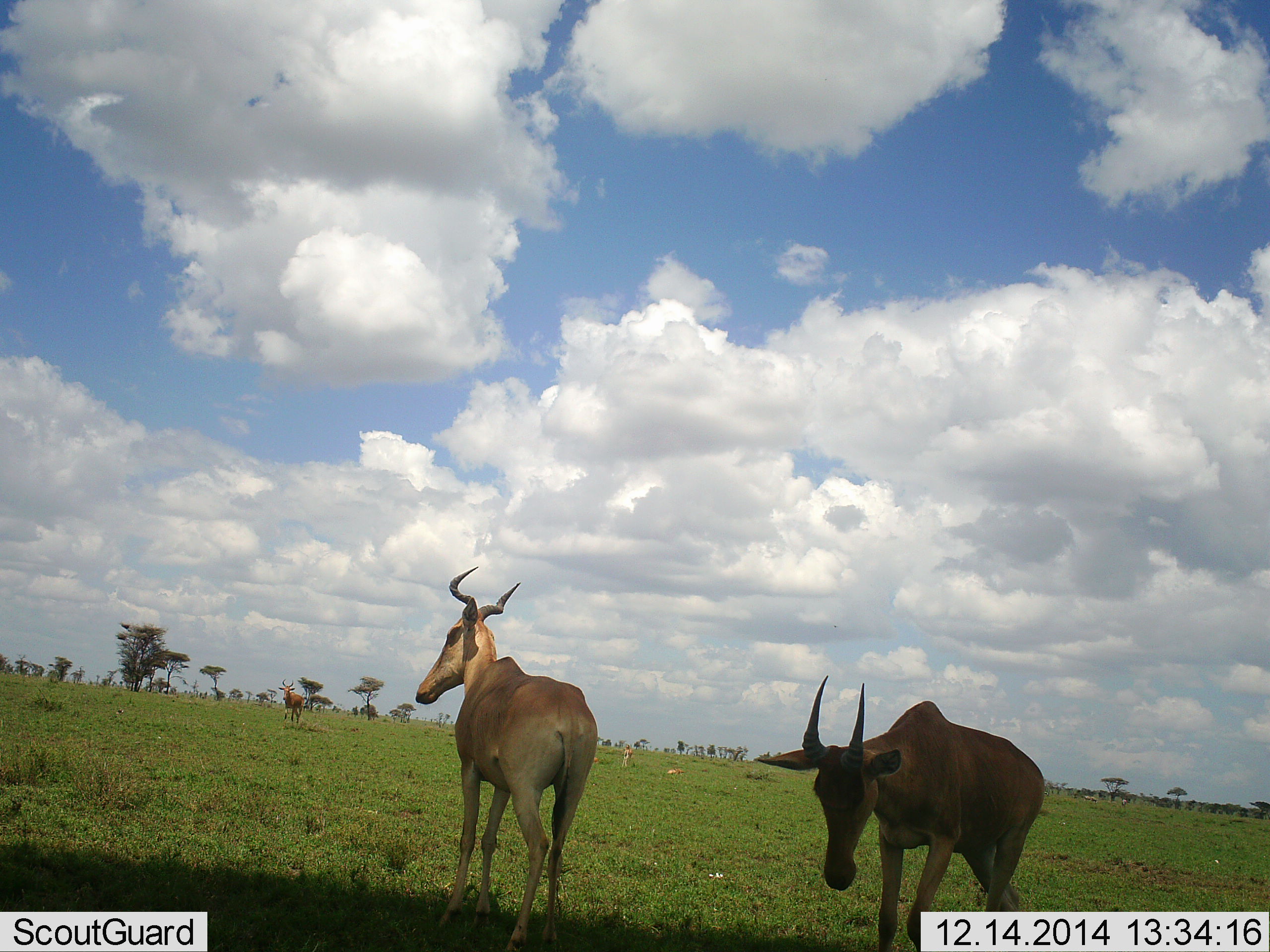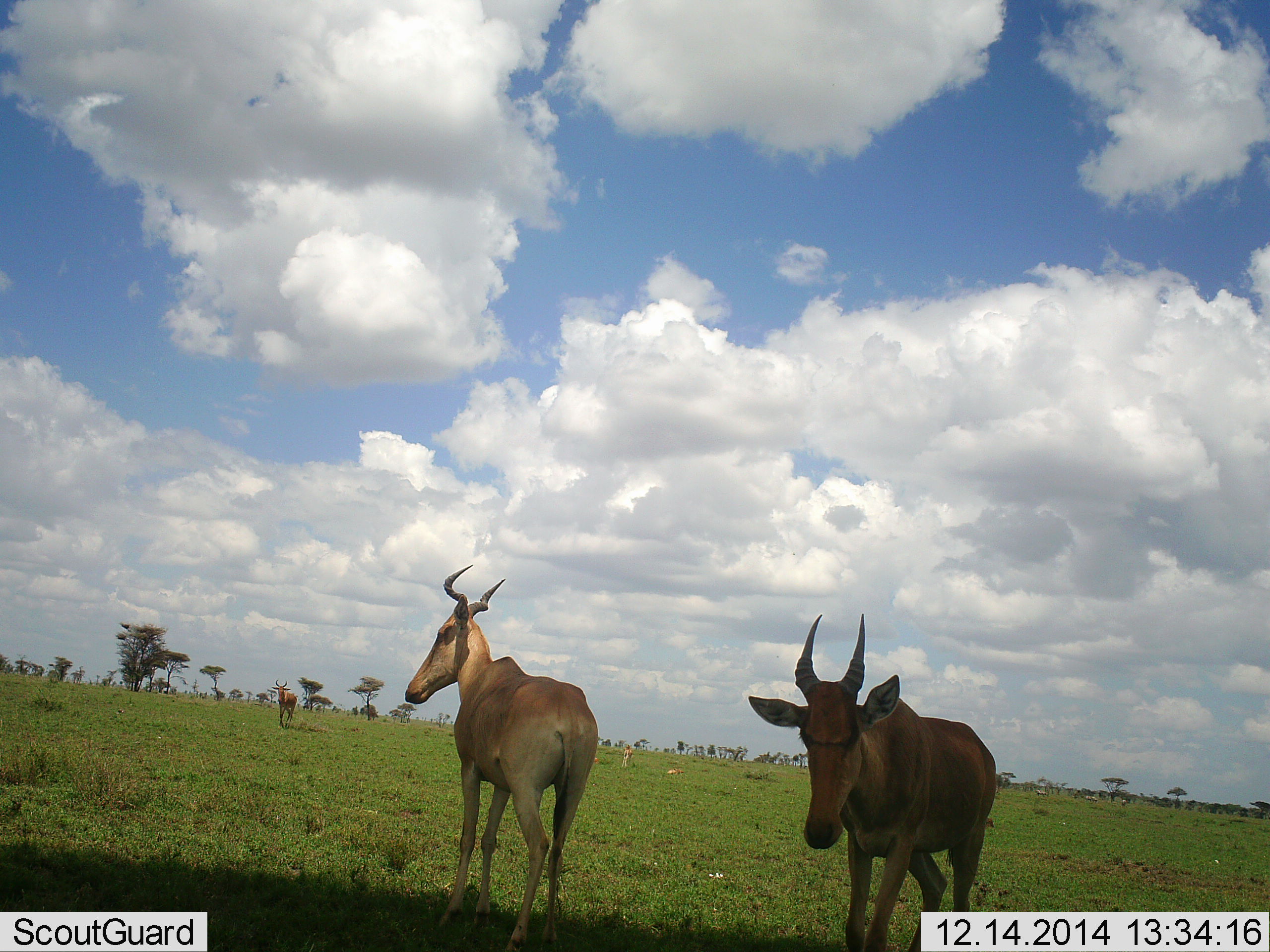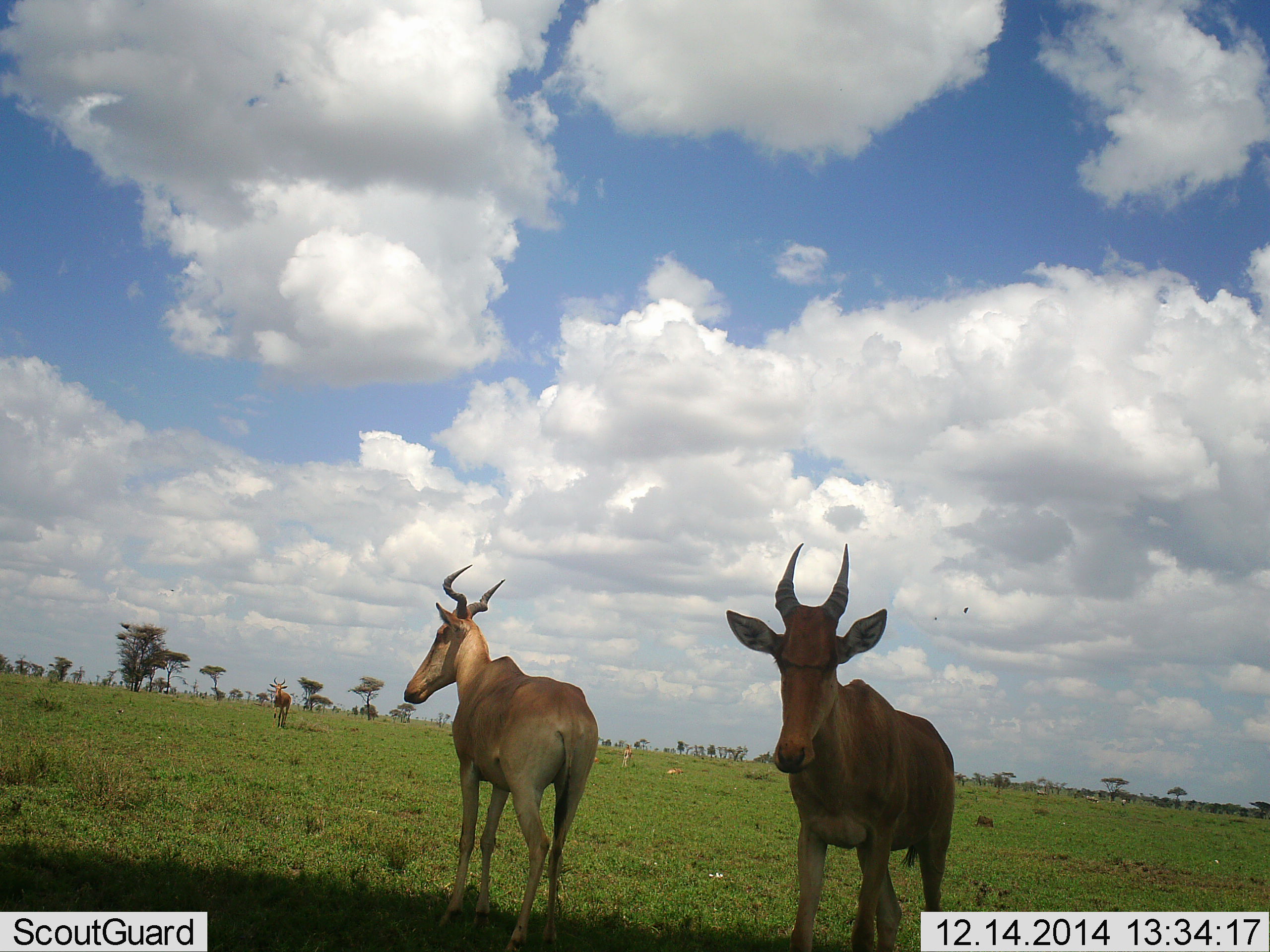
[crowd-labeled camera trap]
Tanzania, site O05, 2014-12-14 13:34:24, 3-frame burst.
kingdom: Animalia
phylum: Chordata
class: Mammalia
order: Artiodactyla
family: Bovidae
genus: Alcelaphus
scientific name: Alcelaphus buselaphus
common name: hartebeest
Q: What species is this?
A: Hartebeest (Alcelaphus buselaphus).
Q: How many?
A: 3.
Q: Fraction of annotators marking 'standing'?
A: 77%.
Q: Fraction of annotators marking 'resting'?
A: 8%.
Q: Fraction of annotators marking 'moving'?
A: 62%.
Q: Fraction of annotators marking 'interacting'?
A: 0%.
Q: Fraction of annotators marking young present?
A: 8%.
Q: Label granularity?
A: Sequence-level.